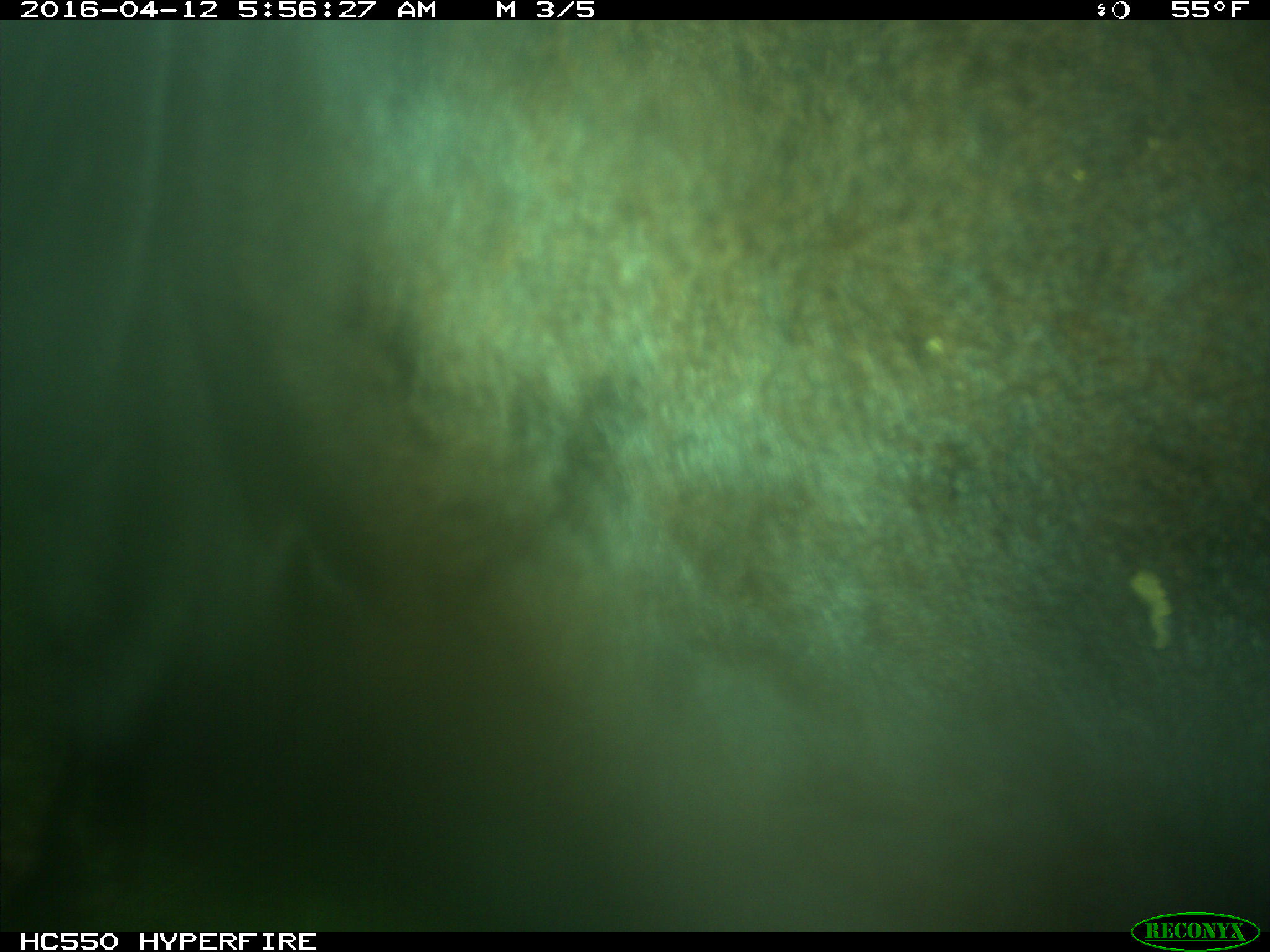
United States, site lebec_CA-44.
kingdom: Animalia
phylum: Chordata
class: Mammalia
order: Artiodactyla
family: Bovidae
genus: Bos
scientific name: Bos taurus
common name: domestic cow